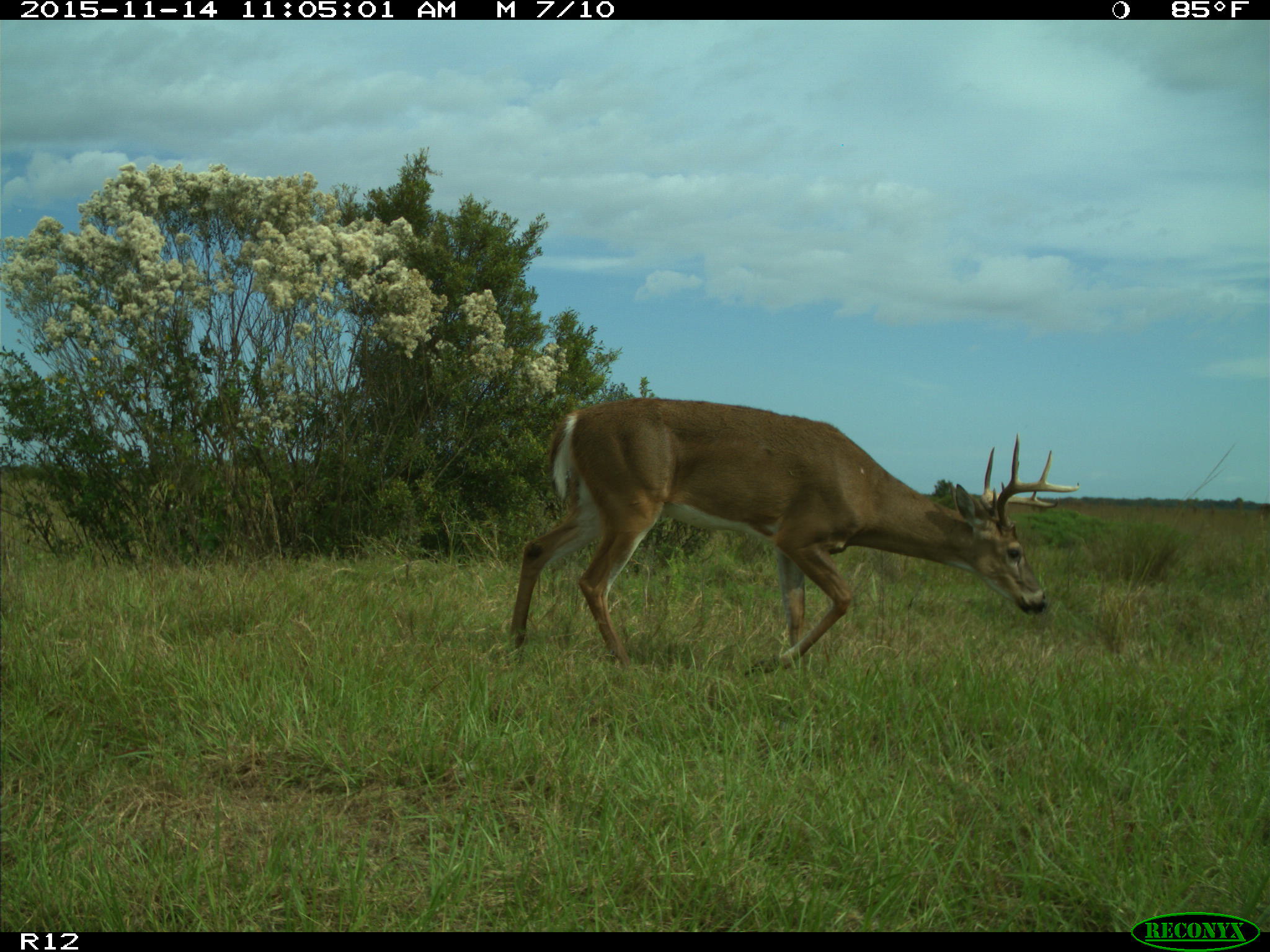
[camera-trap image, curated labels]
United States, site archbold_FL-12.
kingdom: Animalia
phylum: Chordata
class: Mammalia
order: Artiodactyla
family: Cervidae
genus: Odocoileus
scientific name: Odocoileus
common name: deer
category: unidentified deer